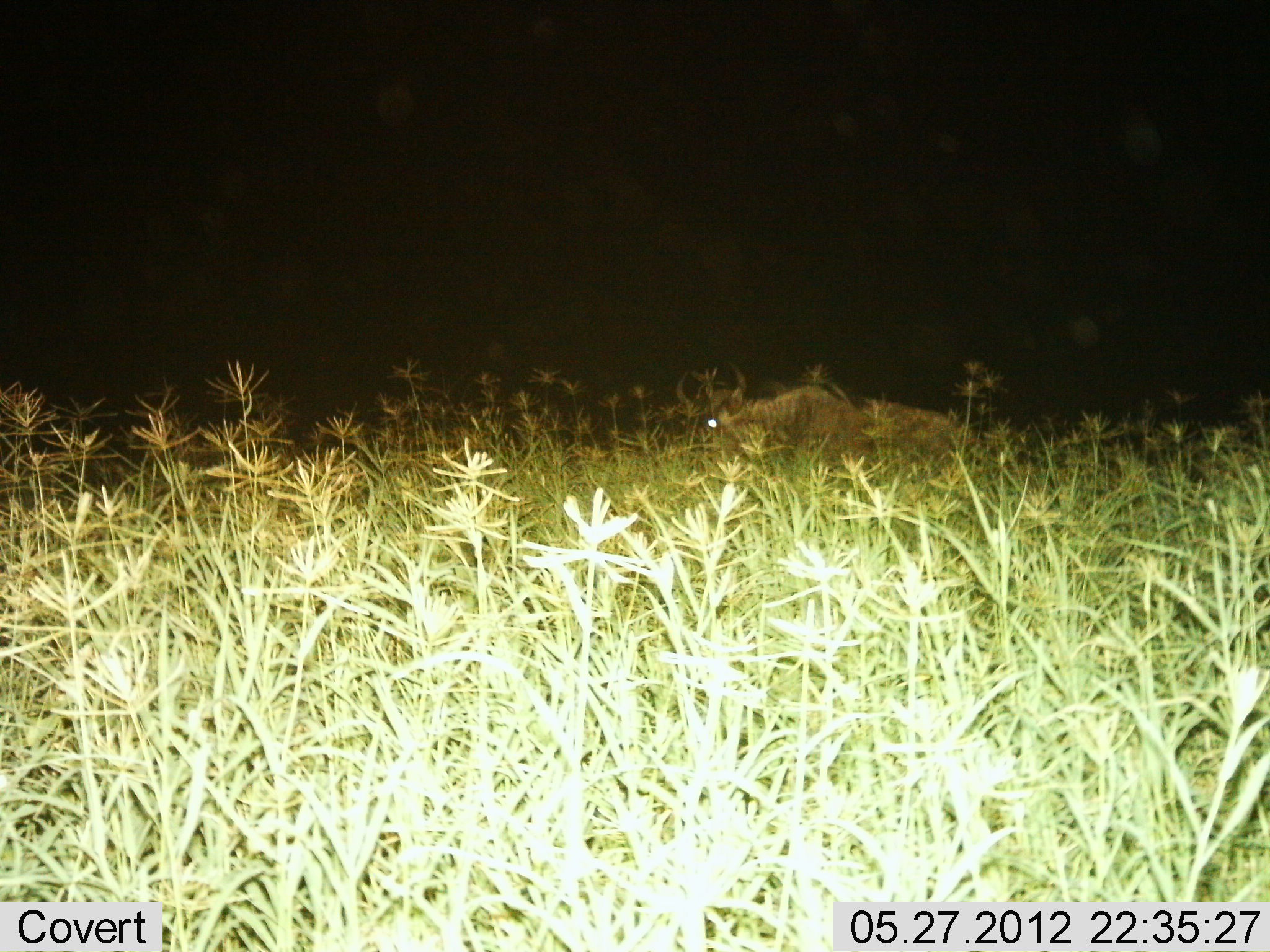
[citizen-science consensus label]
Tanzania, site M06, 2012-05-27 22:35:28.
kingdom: Animalia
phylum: Chordata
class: Mammalia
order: Artiodactyla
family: Bovidae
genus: Connochaetes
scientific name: Connochaetes taurinus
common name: blue wildebeest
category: wildebeest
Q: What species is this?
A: Wildebeest (blue wildebeest) (Connochaetes taurinus).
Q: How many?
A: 1.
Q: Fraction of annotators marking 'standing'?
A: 31%.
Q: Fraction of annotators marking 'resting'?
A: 38%.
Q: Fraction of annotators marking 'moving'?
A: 15%.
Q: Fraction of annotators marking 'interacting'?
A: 0%.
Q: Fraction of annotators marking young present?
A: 0%.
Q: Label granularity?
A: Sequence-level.